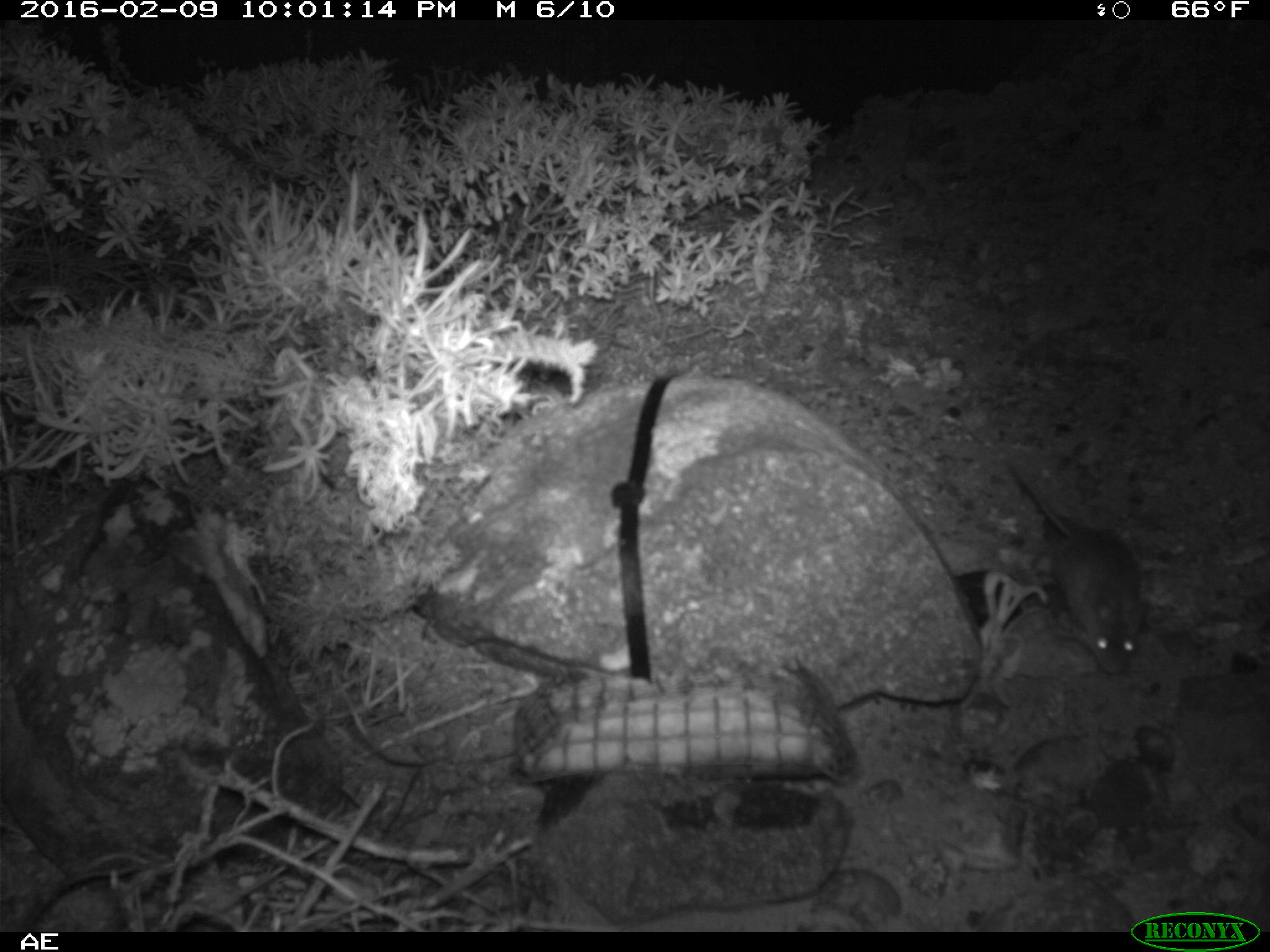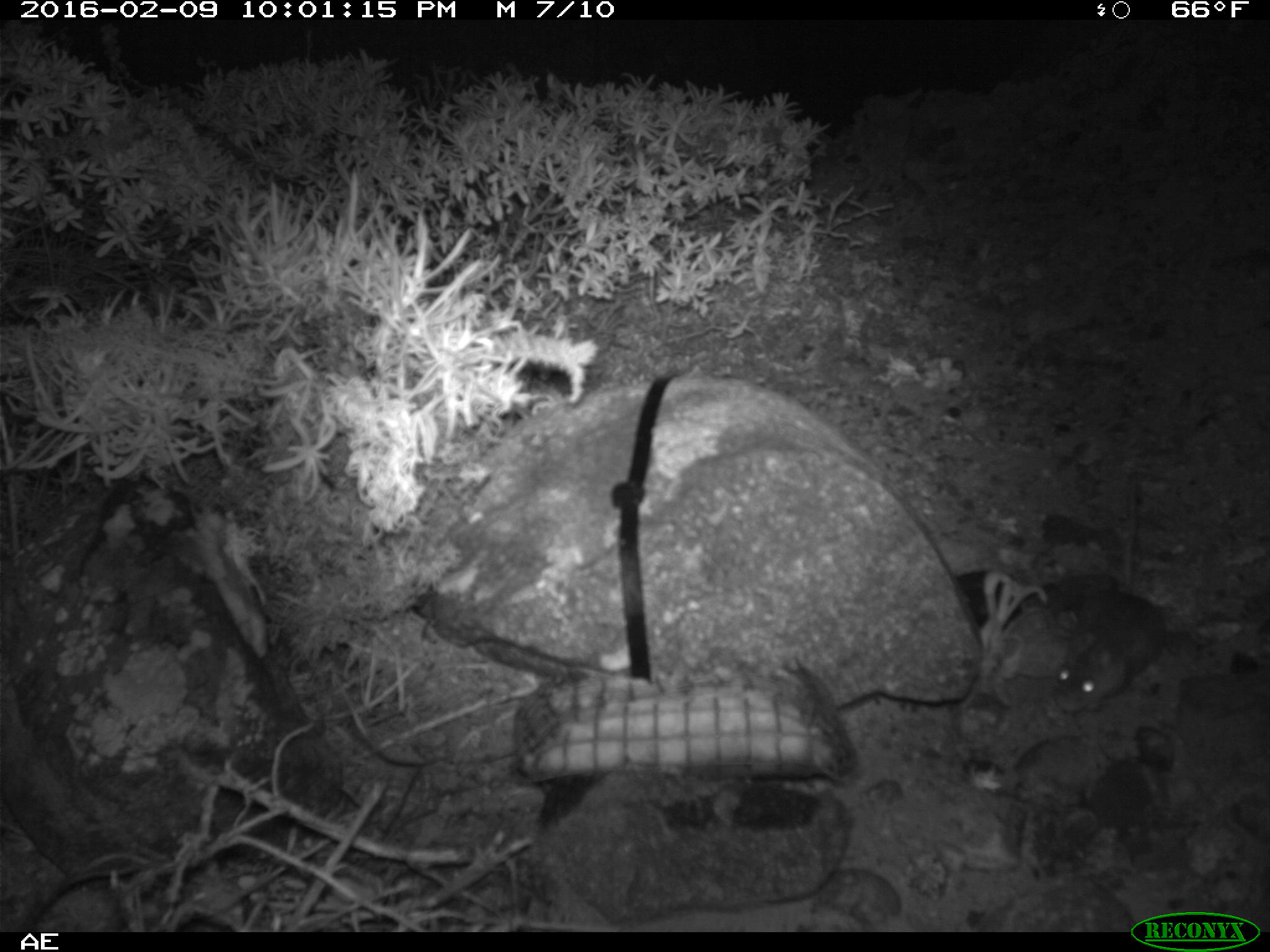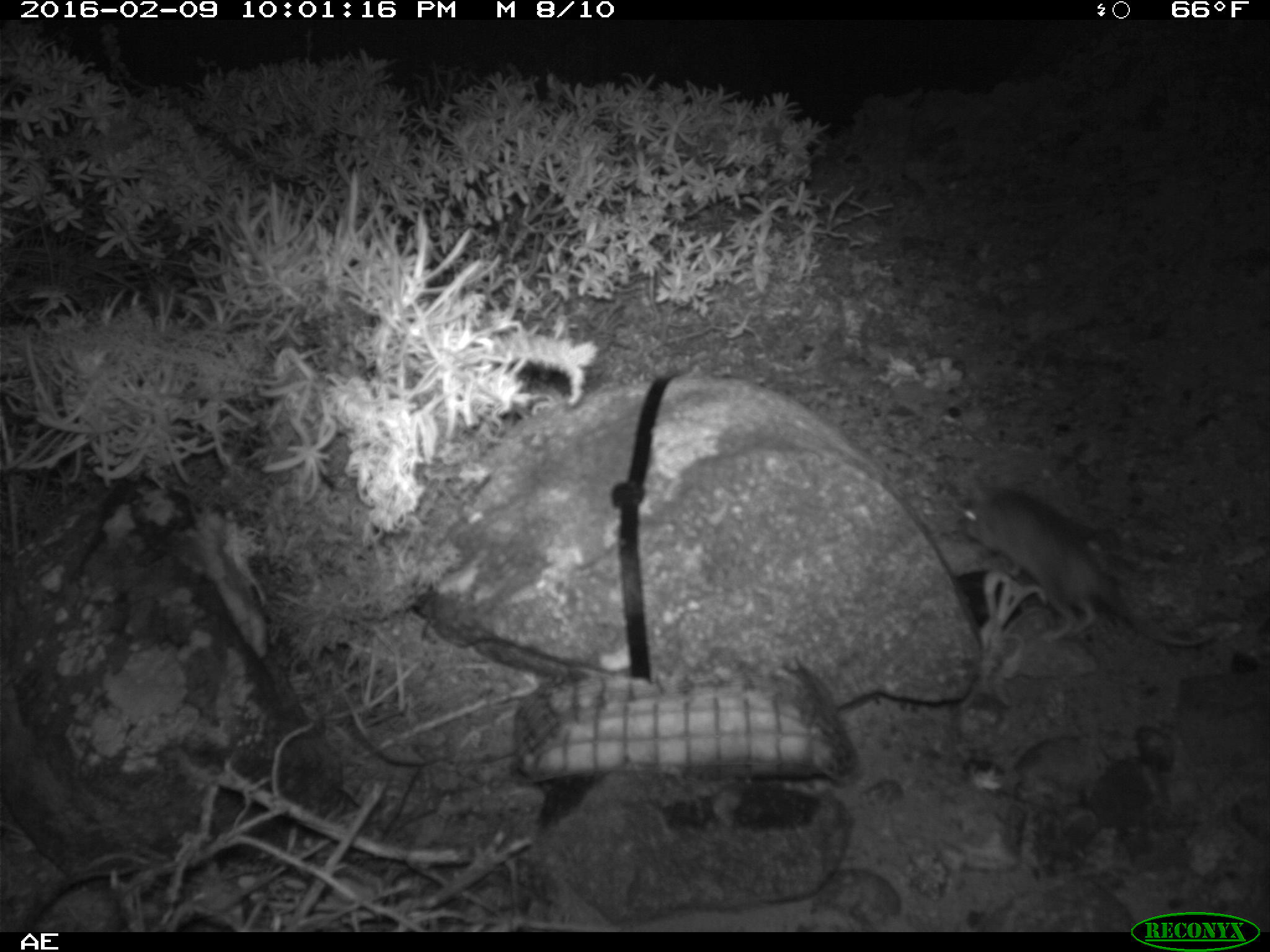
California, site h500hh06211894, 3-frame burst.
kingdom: Animalia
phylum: Chordata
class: Mammalia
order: Rodentia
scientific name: Rodentia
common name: rodent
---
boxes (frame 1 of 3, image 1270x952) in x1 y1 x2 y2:
rodent: 1000 464 1145 672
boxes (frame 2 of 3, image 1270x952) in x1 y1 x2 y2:
rodent: 1050 472 1166 713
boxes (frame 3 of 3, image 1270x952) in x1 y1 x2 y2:
rodent: 958 474 1214 646